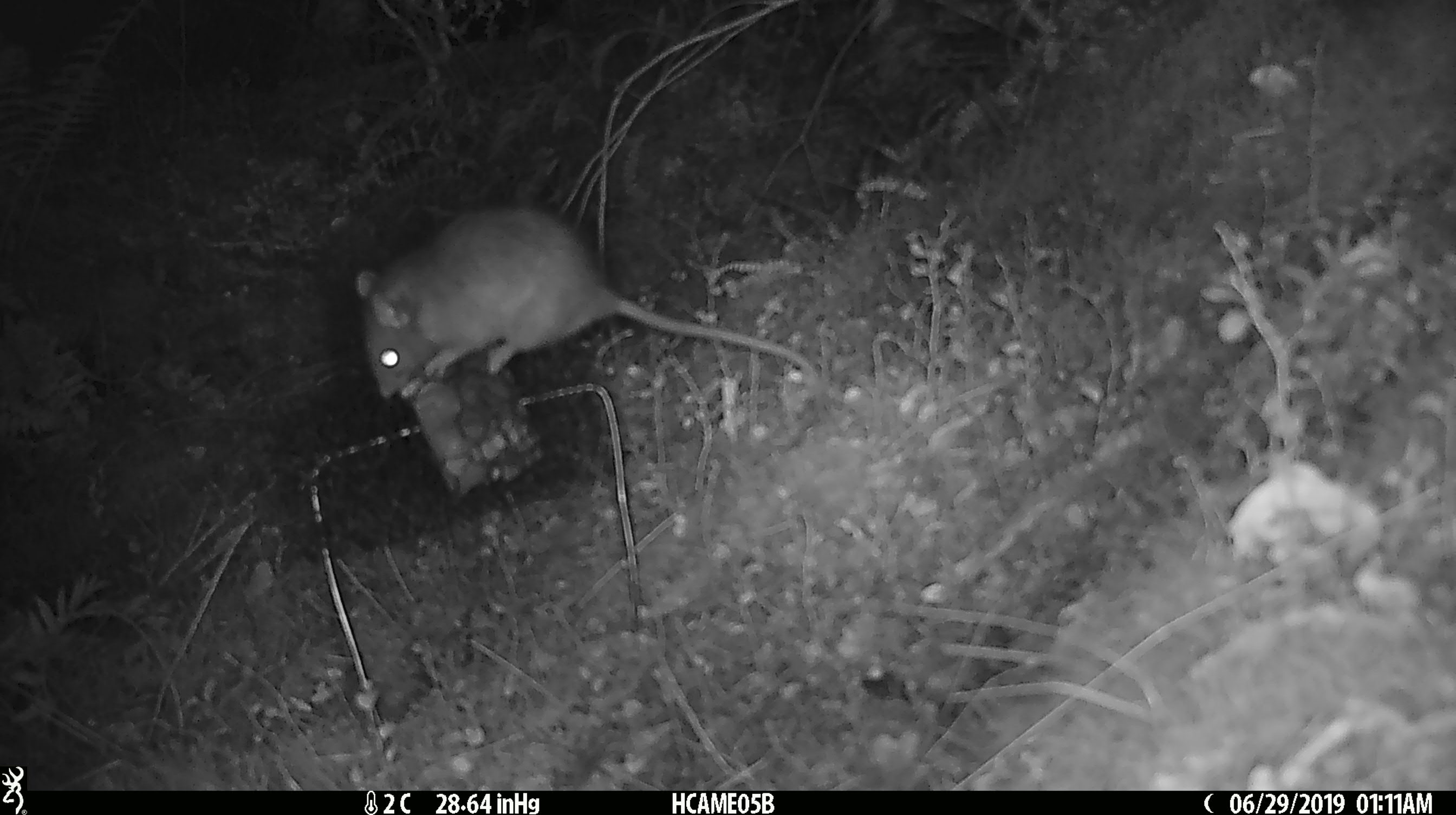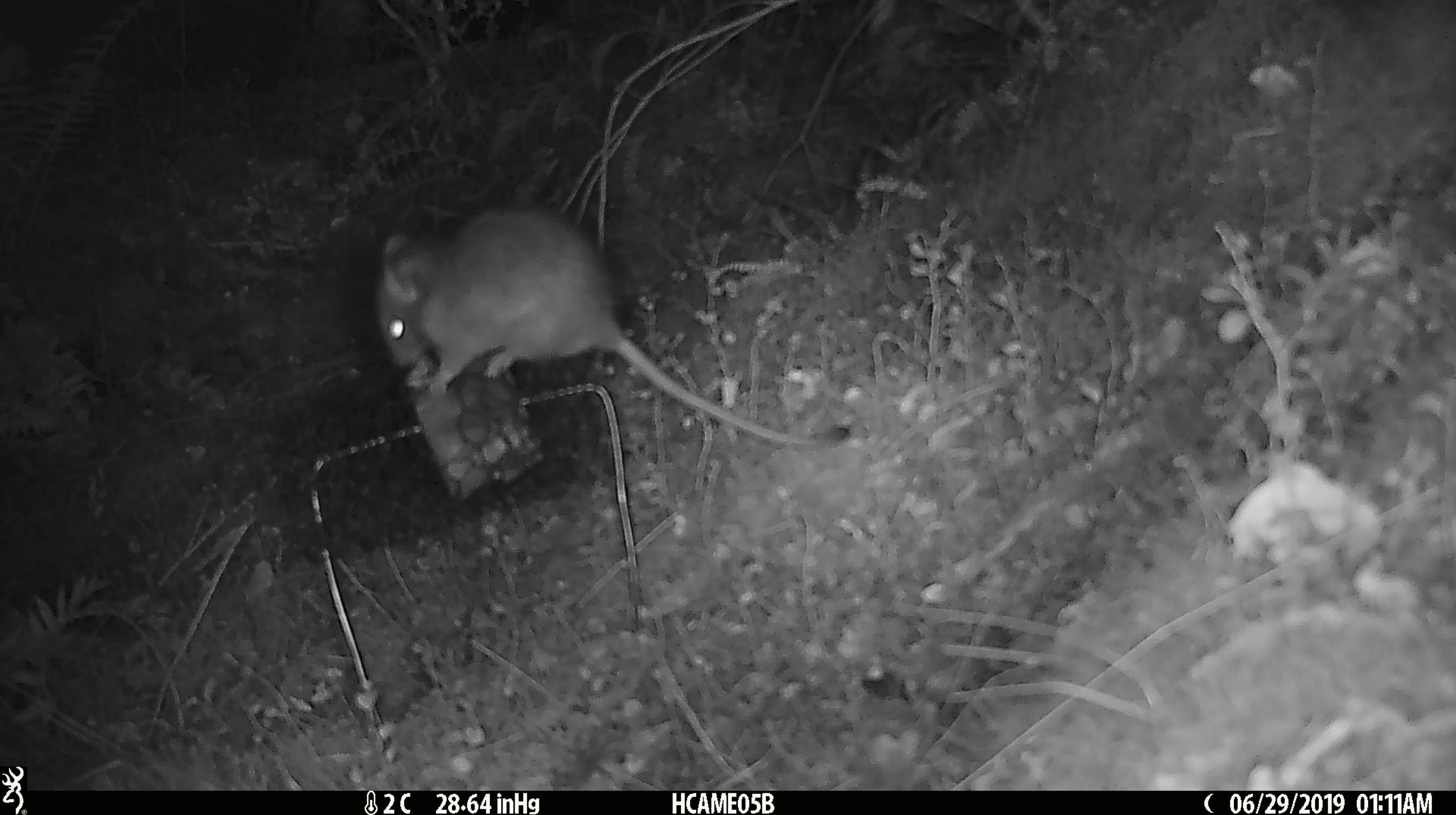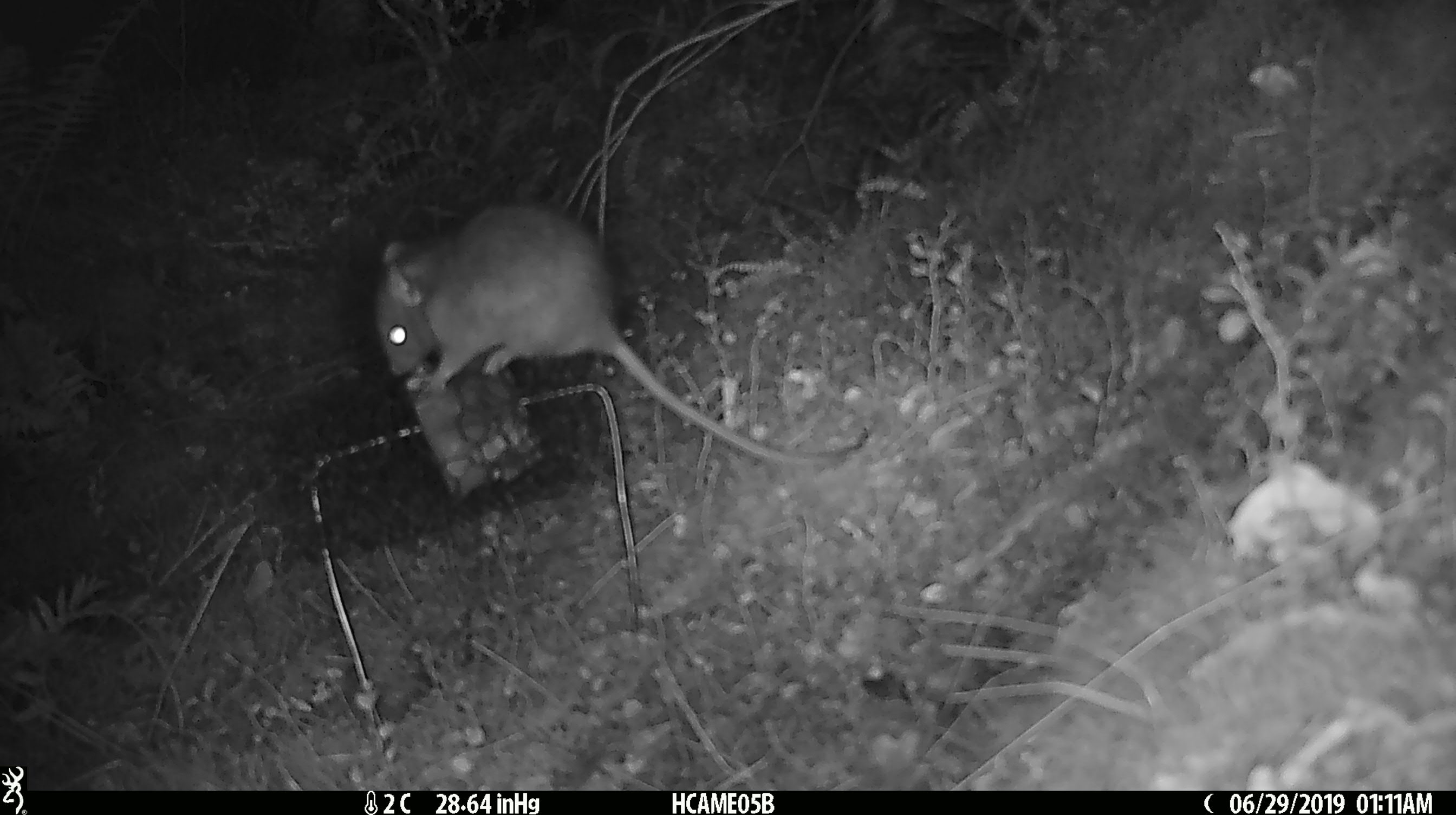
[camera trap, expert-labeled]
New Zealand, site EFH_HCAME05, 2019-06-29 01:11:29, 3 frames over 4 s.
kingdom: Animalia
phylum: Chordata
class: Mammalia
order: Rodentia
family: Muridae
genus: Rattus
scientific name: Rattus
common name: rat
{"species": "rat (Rattus)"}